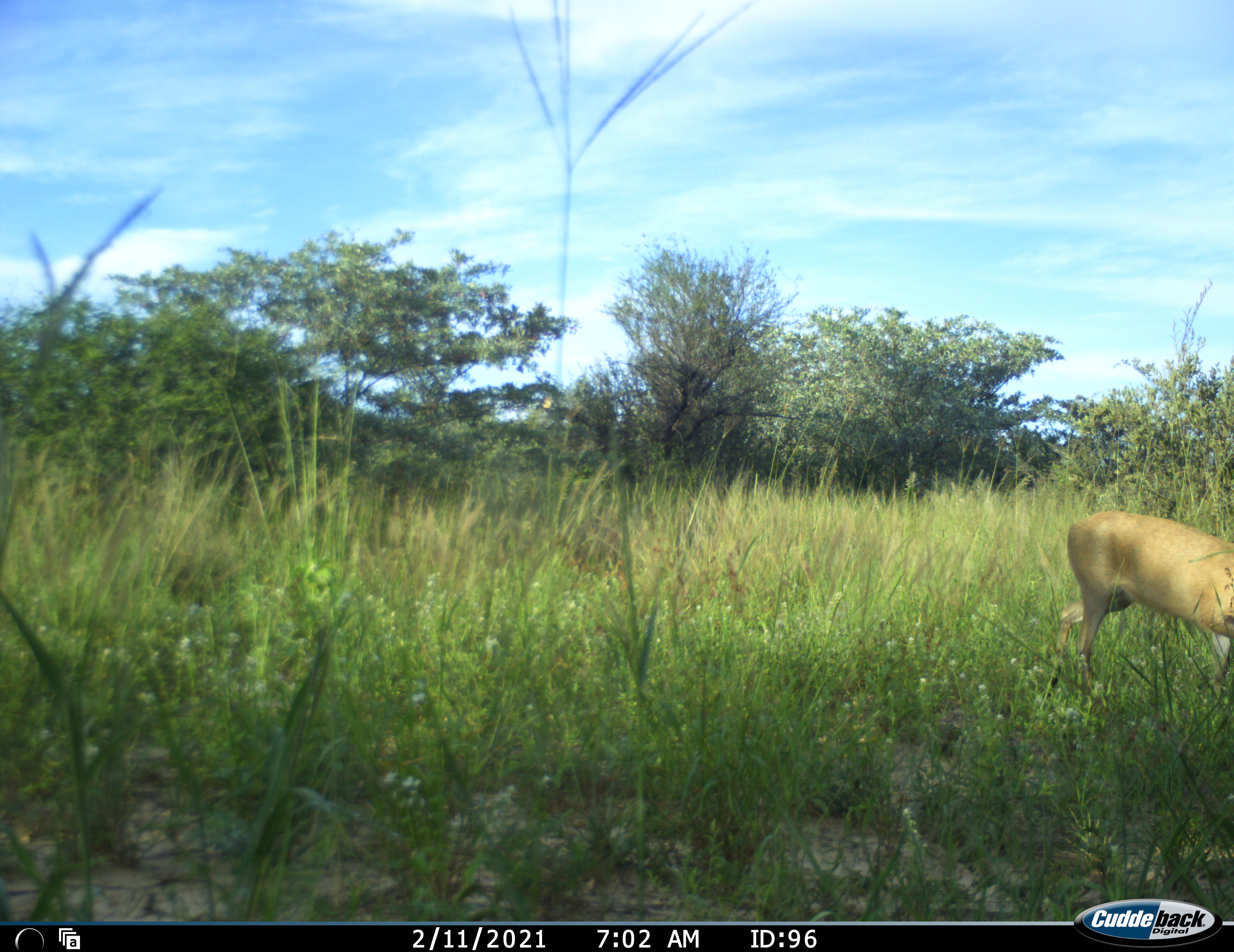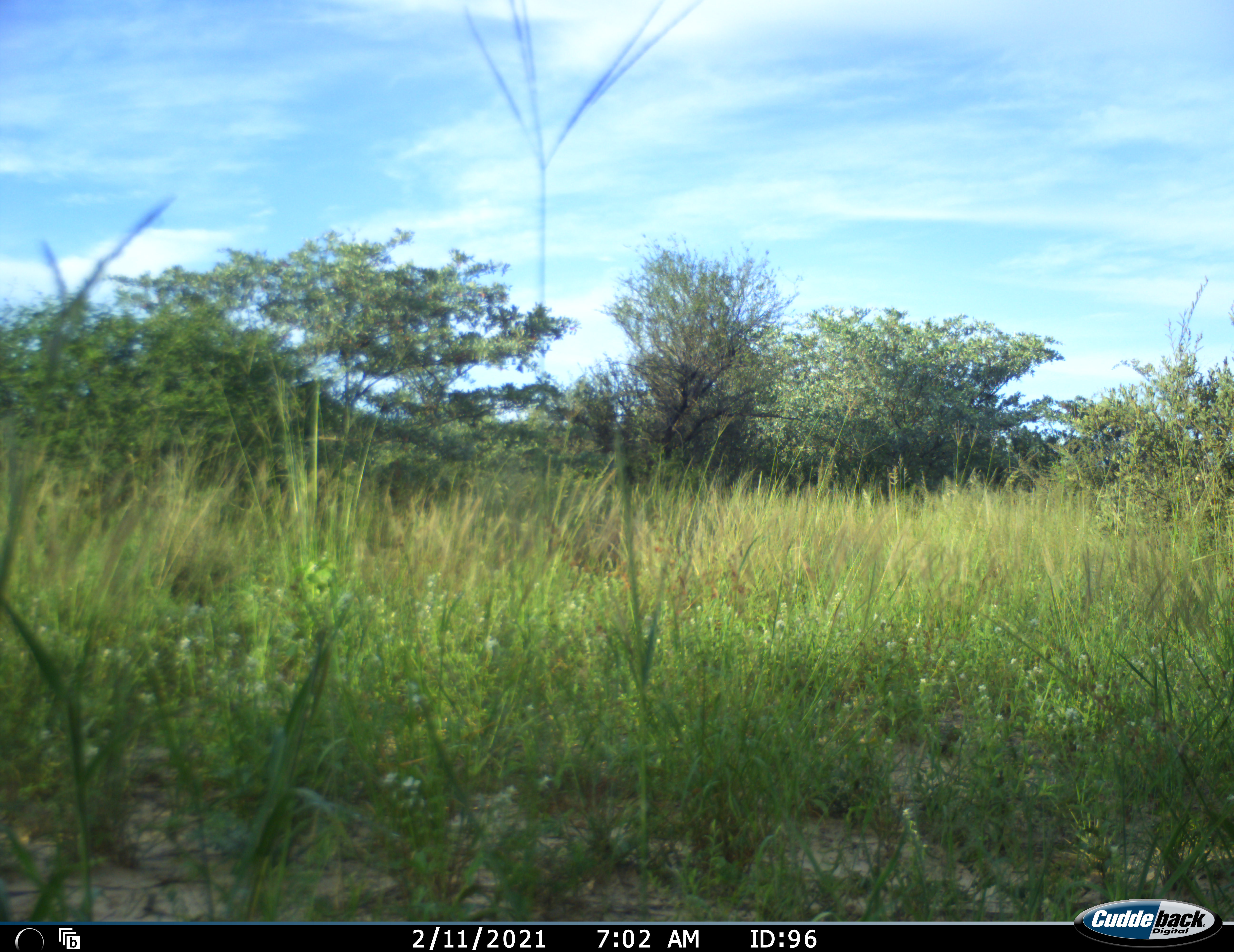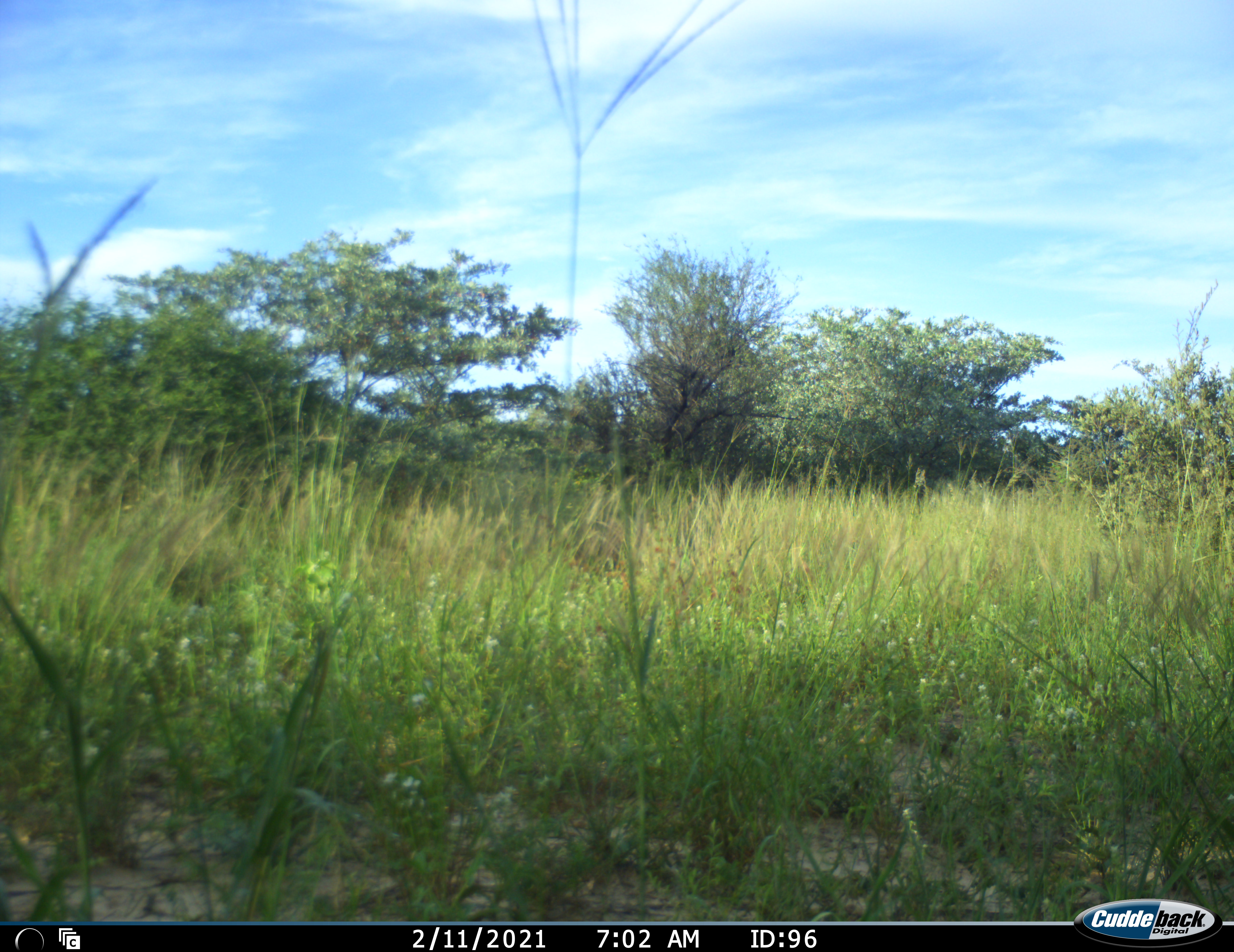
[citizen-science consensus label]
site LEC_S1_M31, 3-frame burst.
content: unidentified animal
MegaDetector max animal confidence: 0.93